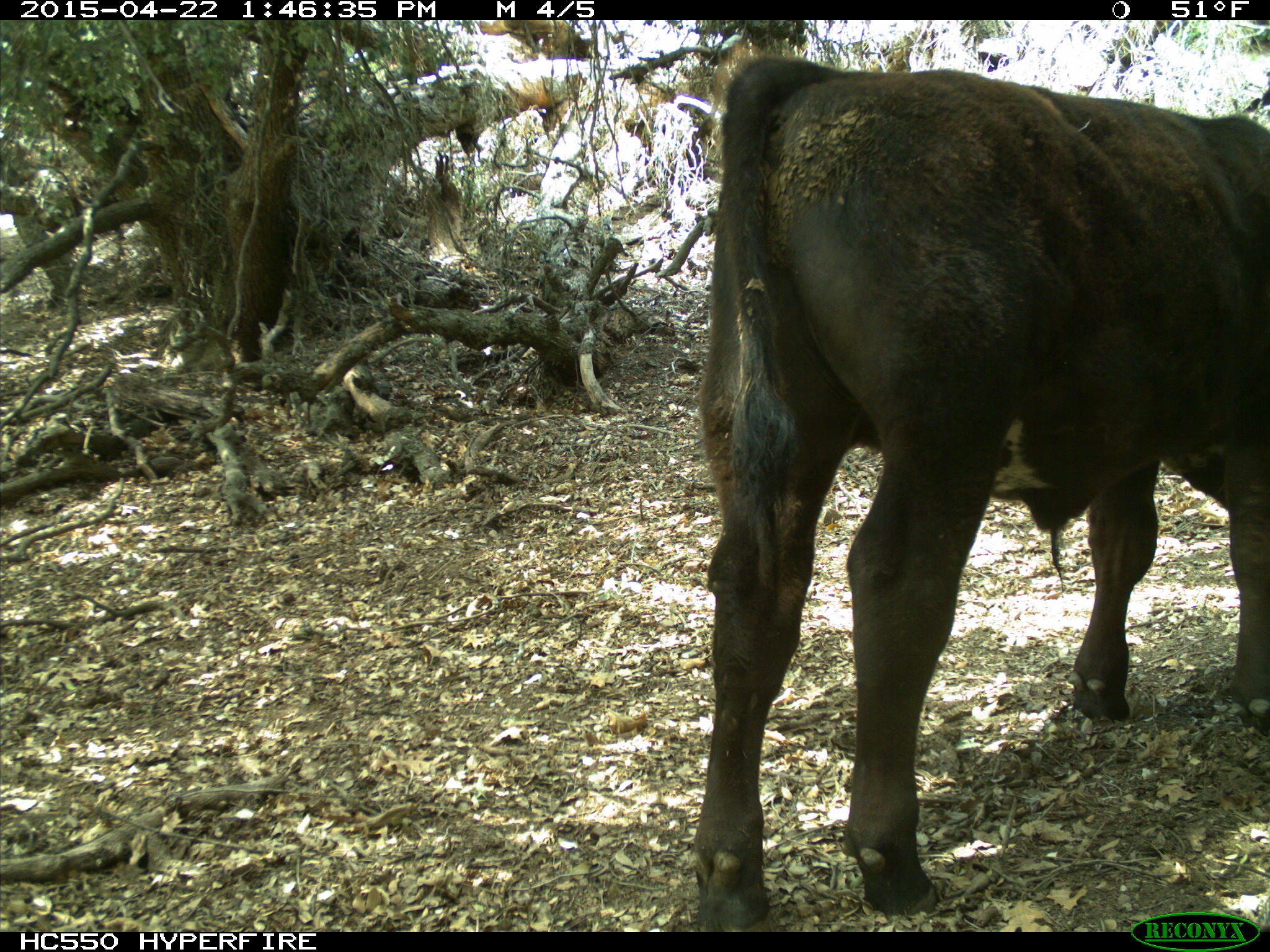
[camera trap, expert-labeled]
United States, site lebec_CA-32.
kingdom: Animalia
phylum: Chordata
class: Mammalia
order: Artiodactyla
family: Bovidae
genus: Bos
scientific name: Bos taurus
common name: domestic cow